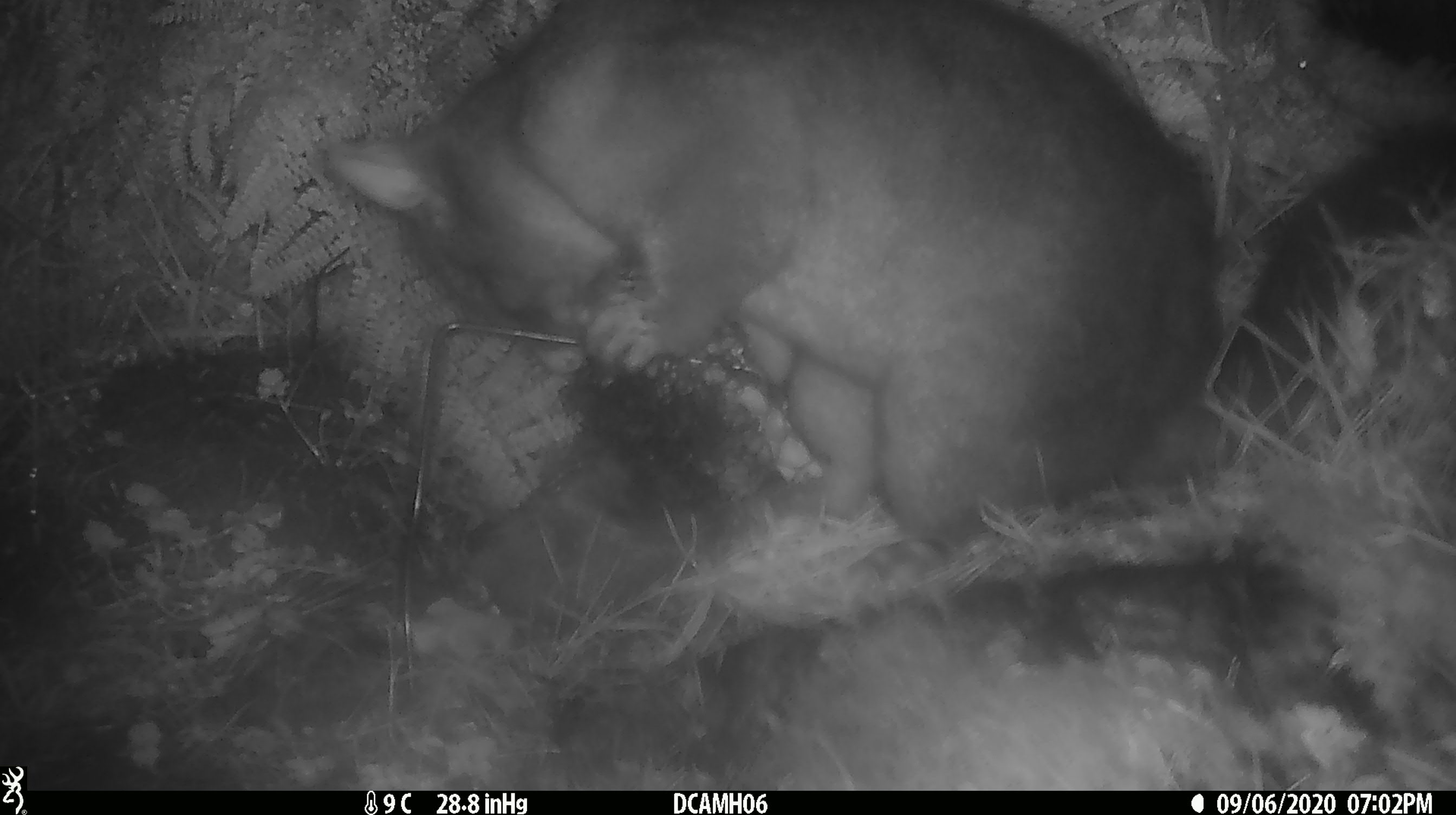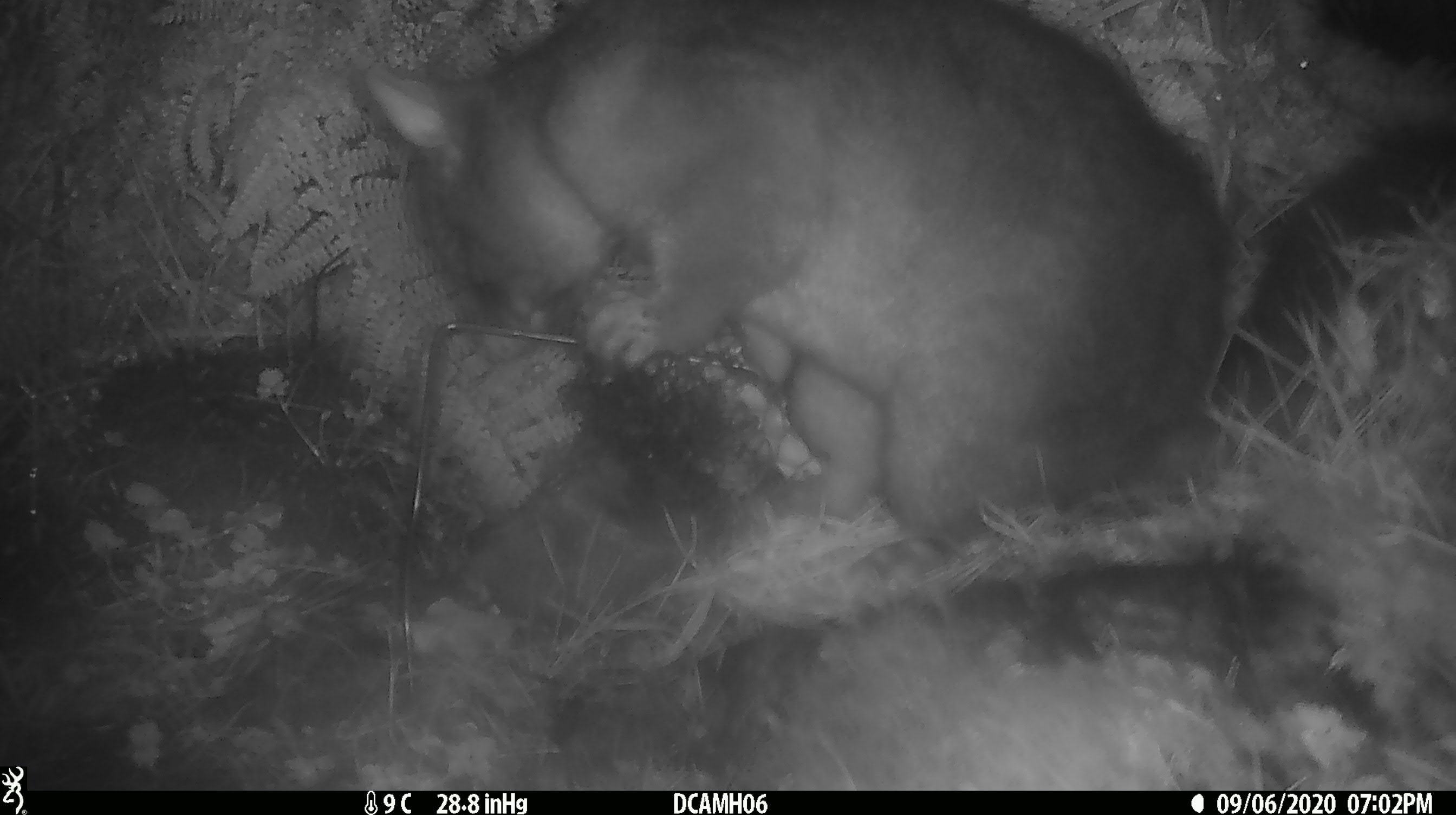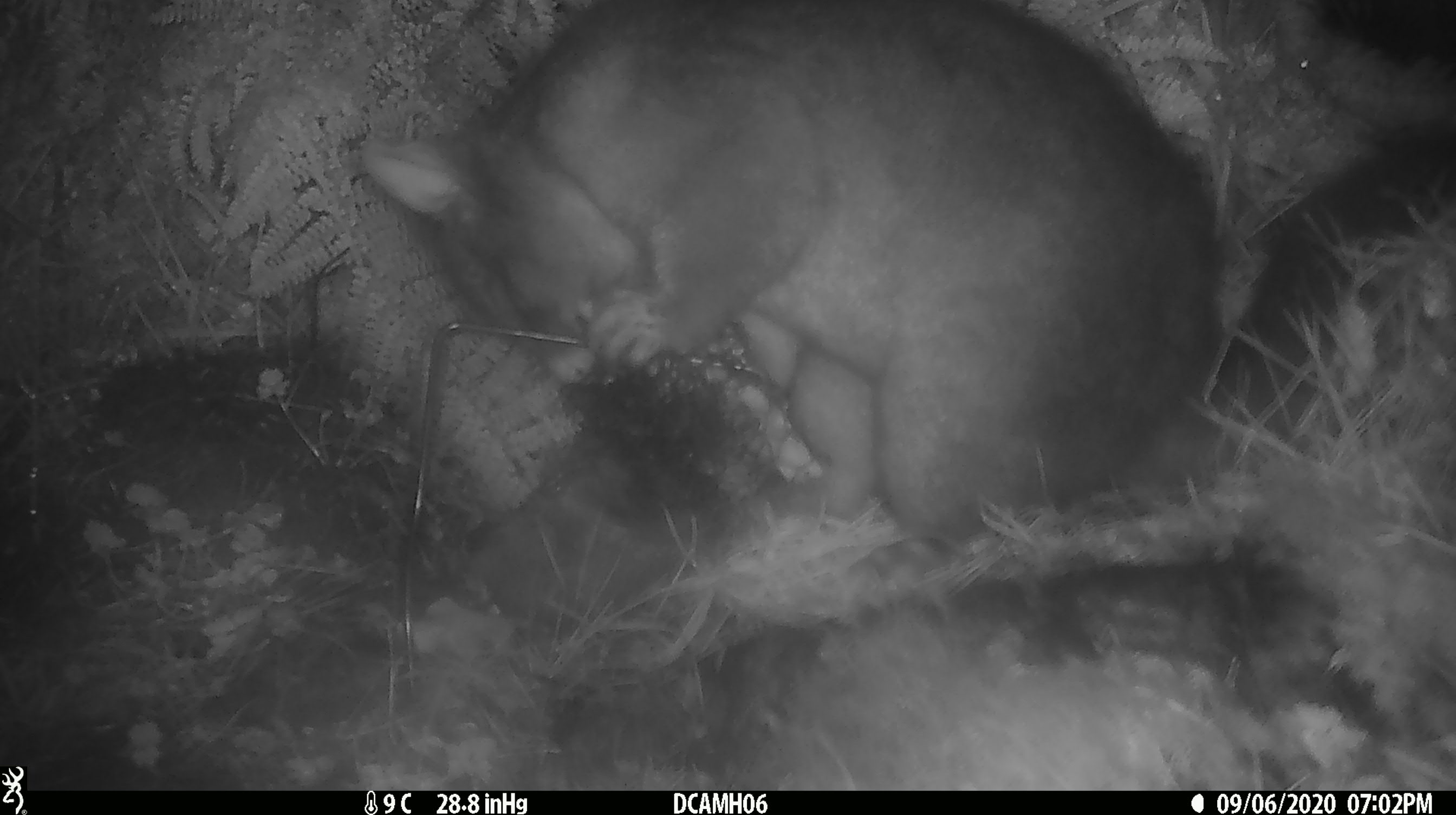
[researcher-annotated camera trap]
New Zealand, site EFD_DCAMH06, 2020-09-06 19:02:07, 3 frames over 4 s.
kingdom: Animalia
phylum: Chordata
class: Mammalia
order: Diprotodontia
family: Phalangeridae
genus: Trichosurus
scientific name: Trichosurus vulpecula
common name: common brushtail possum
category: possum